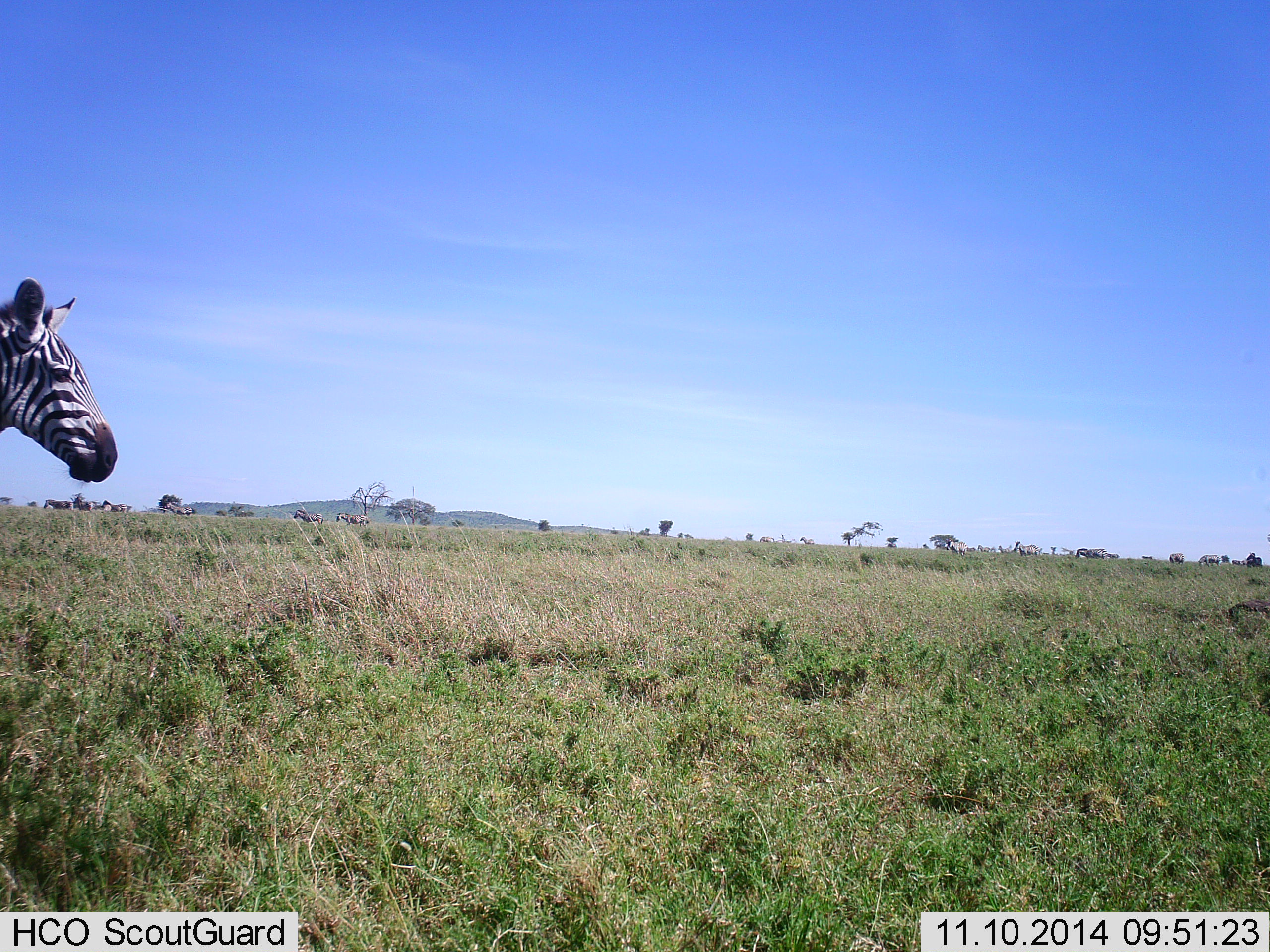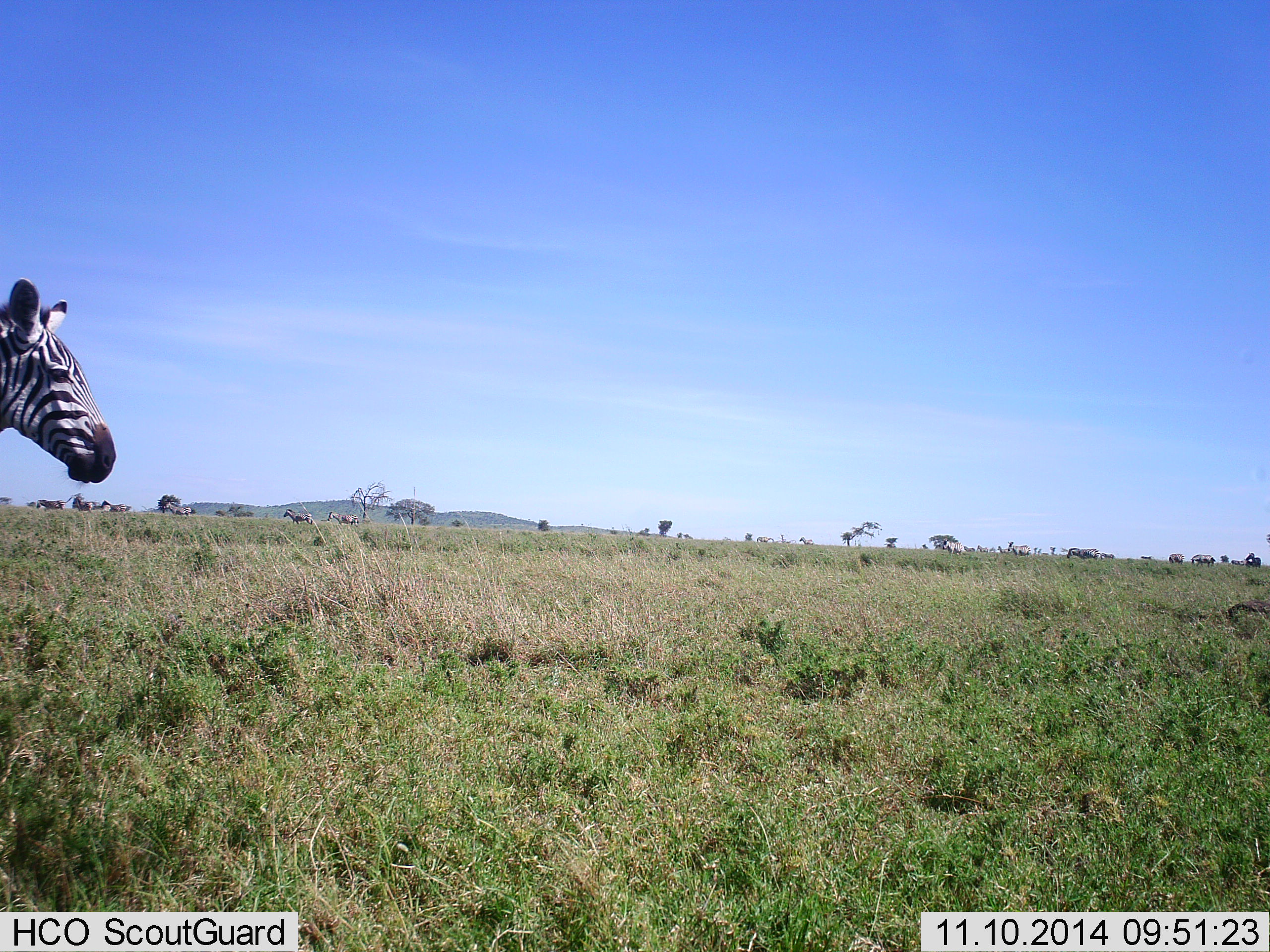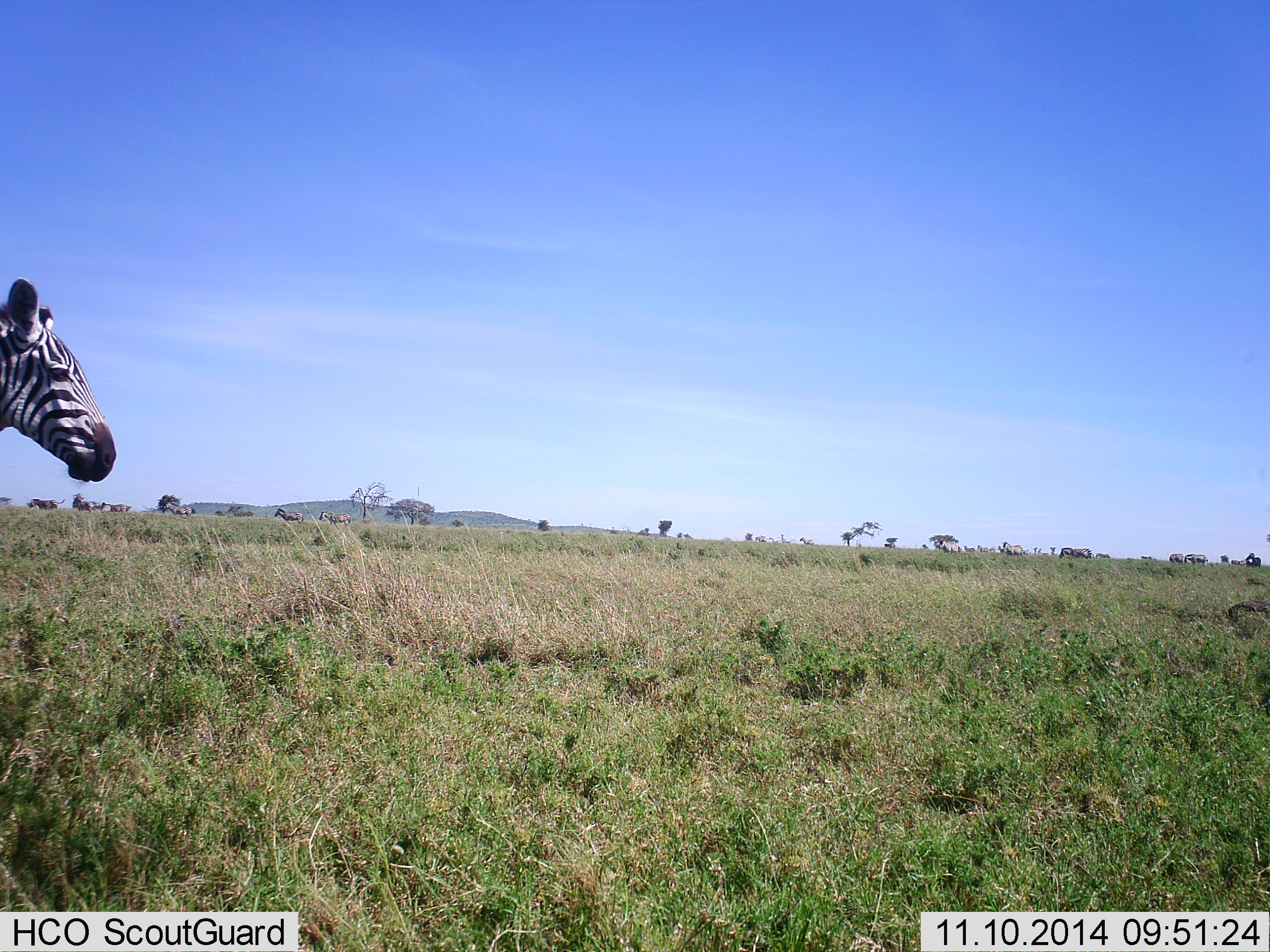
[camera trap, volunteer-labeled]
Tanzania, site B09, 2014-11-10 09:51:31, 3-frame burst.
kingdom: Animalia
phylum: Chordata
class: Mammalia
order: Perissodactyla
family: Equidae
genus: Equus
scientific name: Equus quagga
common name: plains zebra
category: zebra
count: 9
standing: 80%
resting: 10%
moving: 70%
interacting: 0%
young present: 0%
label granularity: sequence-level